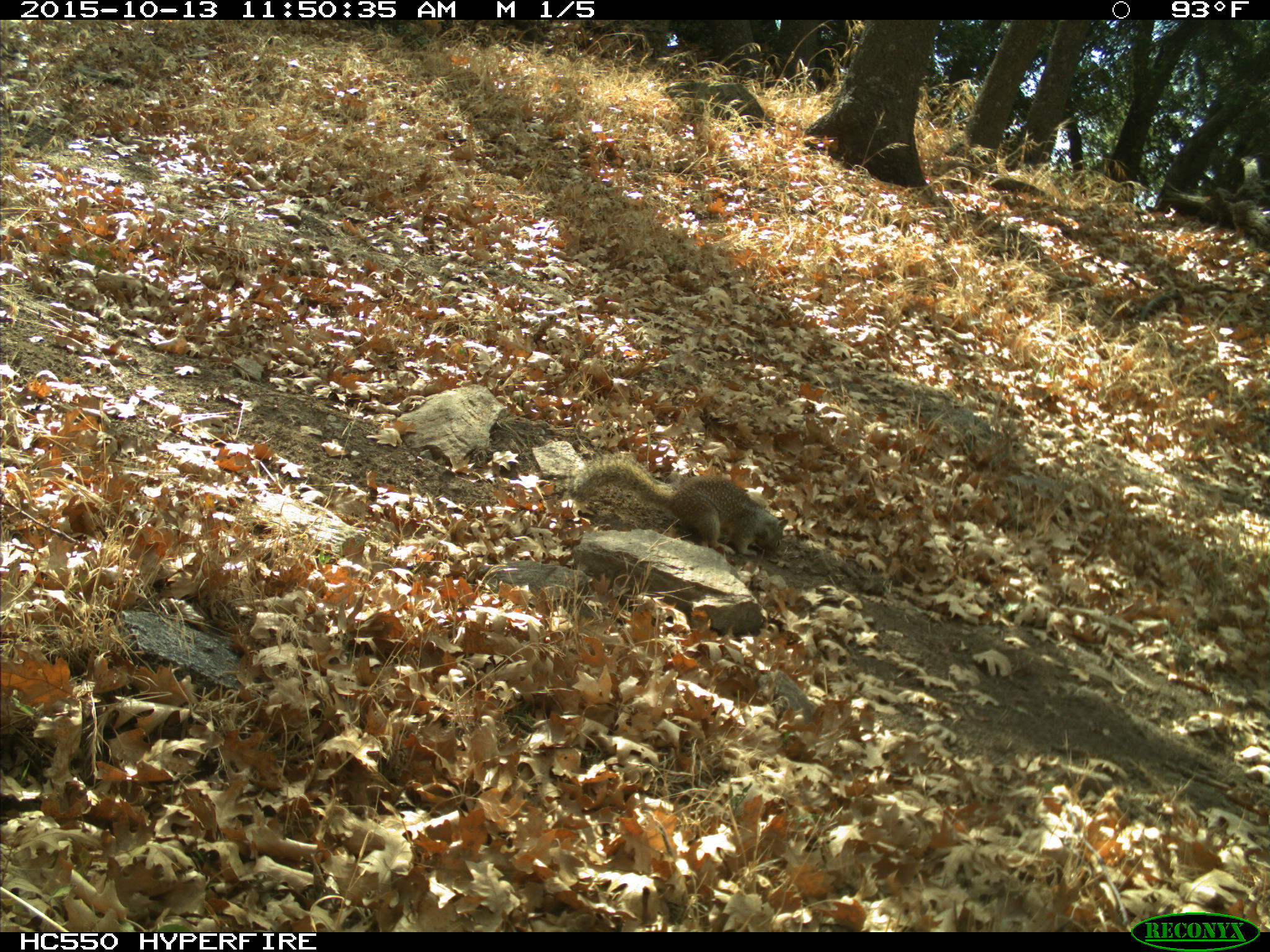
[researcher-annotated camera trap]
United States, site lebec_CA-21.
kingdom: Animalia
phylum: Chordata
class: Mammalia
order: Rodentia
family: Sciuridae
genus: Otospermophilus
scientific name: Otospermophilus beecheyi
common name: california ground squirrel